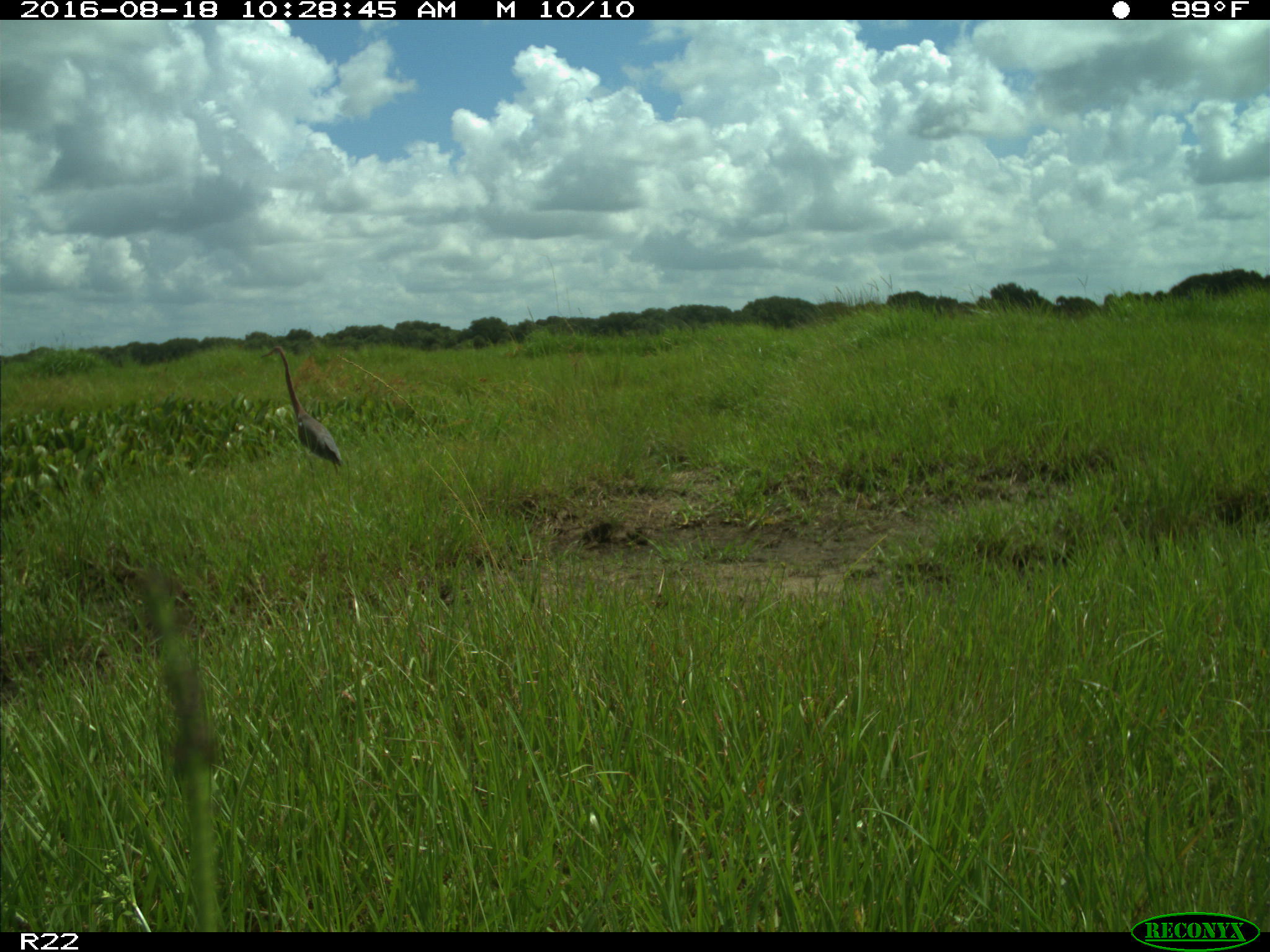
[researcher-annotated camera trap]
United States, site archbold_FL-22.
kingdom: Animalia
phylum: Chordata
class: Aves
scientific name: Aves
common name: birds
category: unidentified bird